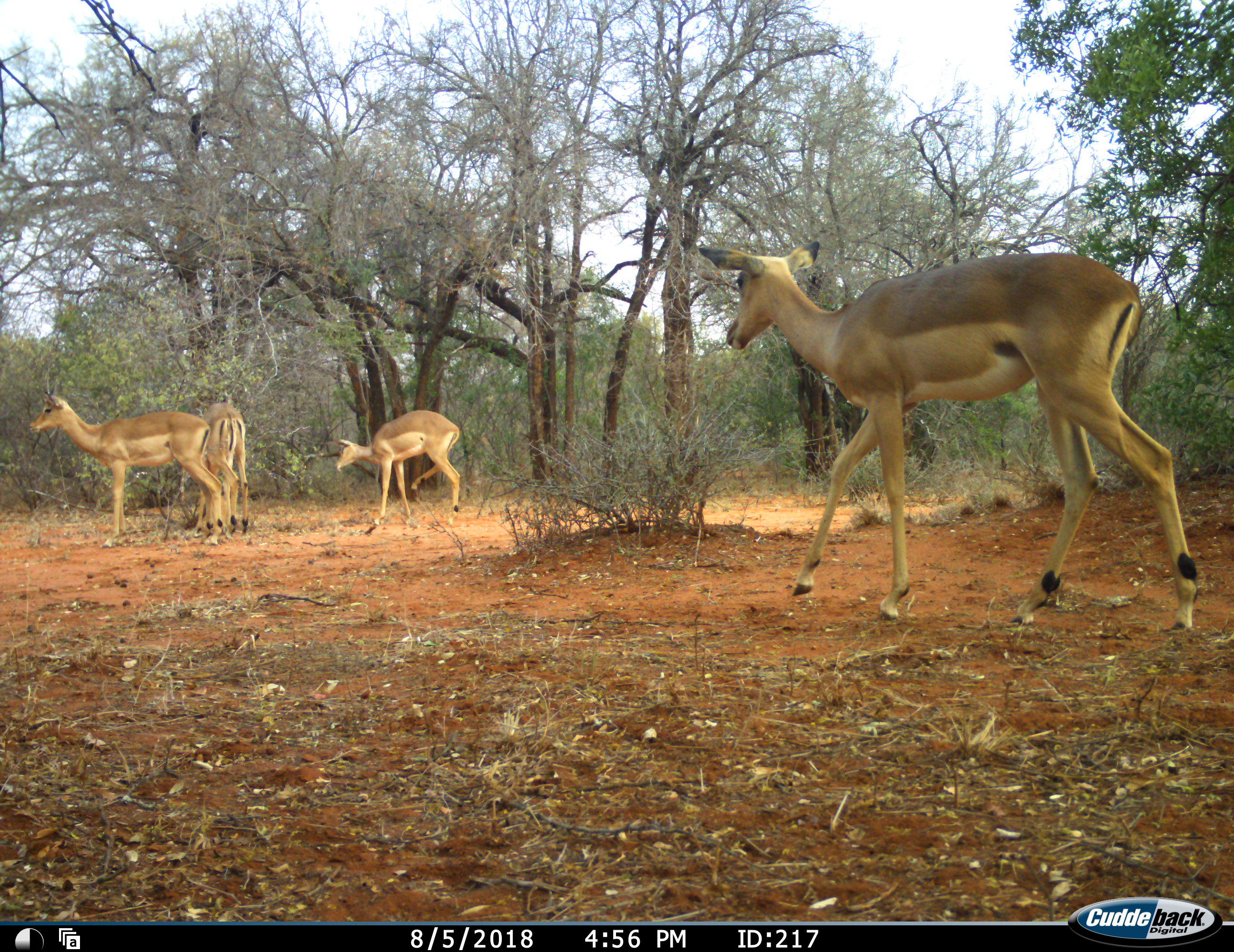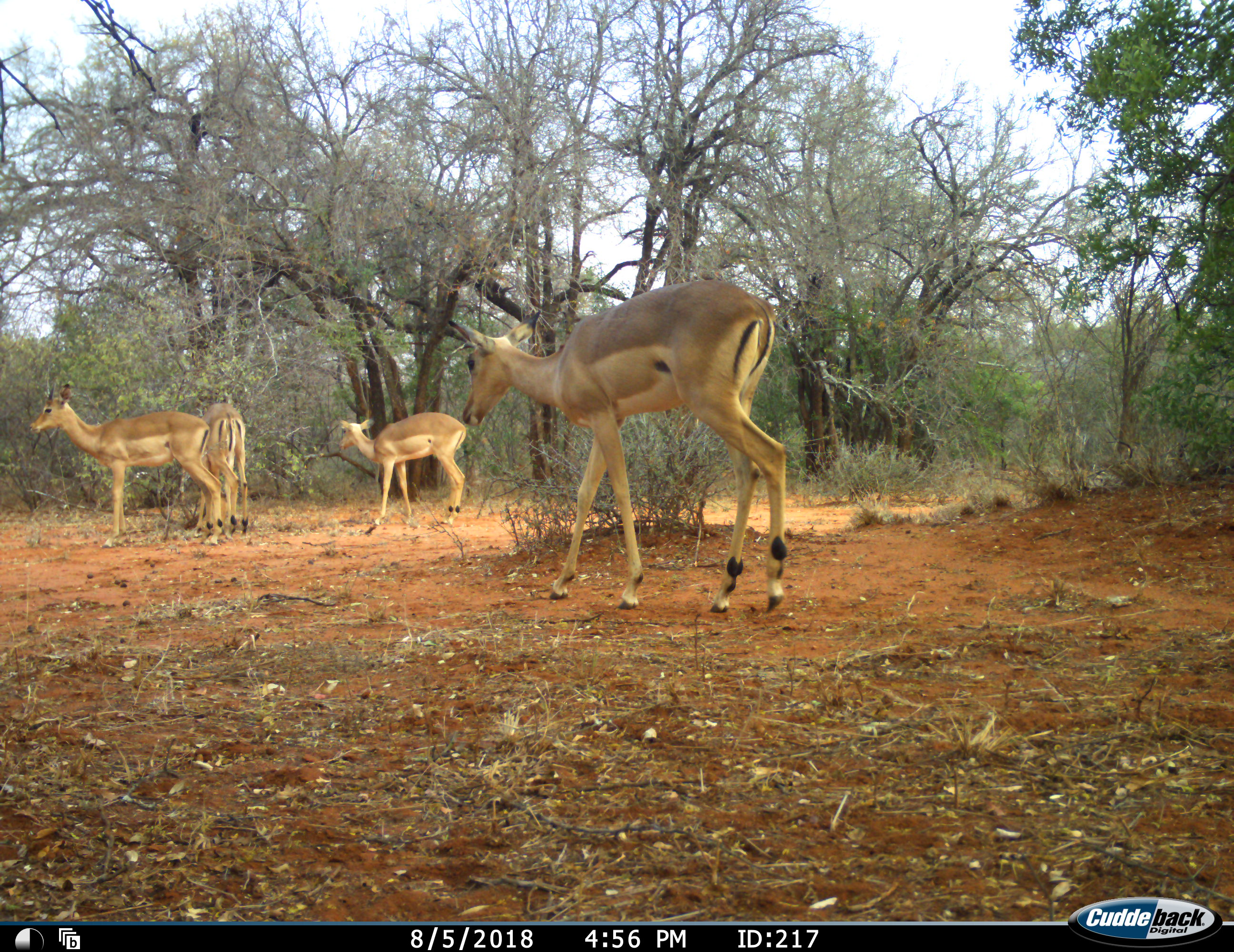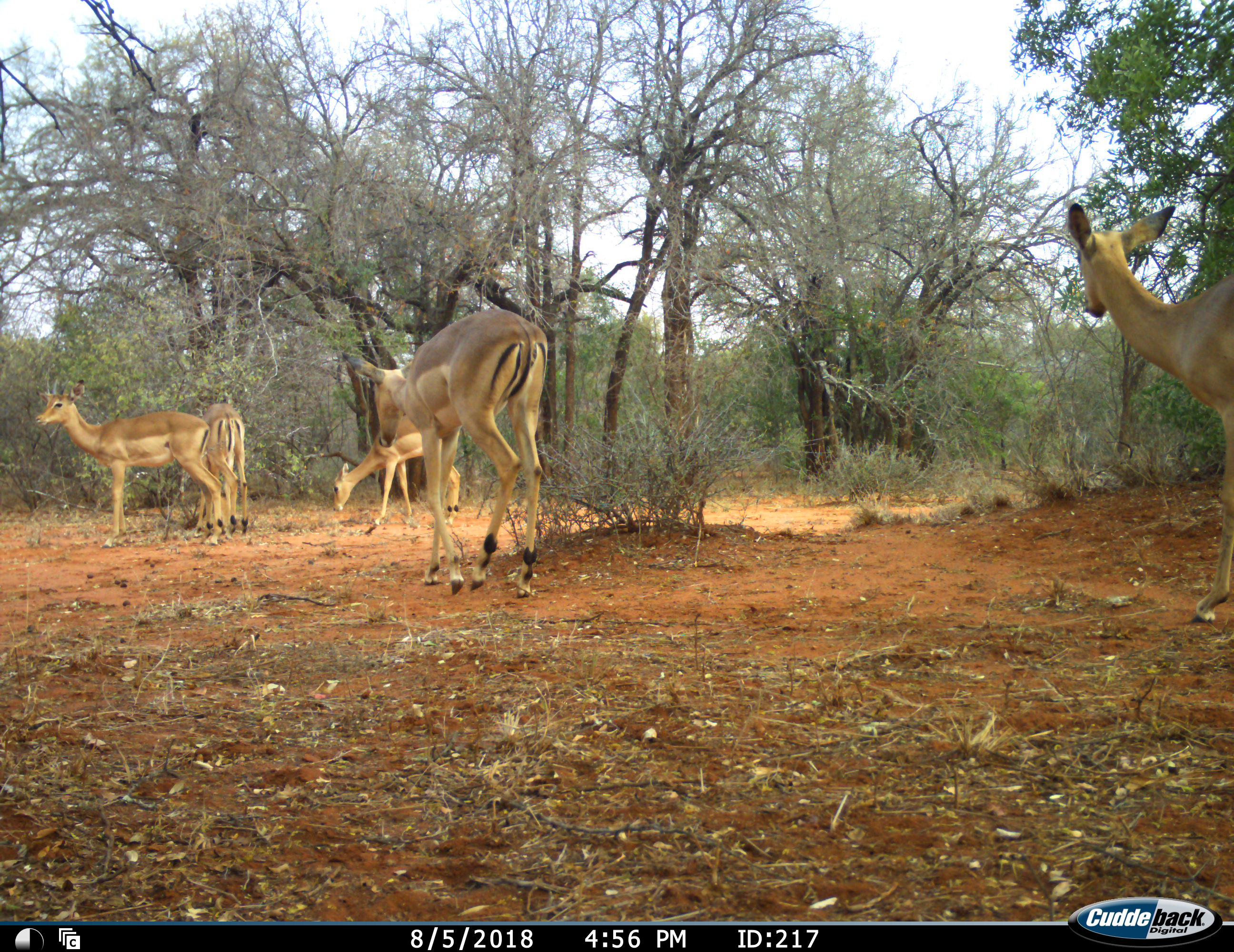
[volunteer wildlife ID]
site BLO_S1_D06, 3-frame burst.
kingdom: Animalia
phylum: Chordata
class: Mammalia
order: Artiodactyla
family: Bovidae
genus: Aepyceros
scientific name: Aepyceros melampus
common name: impala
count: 5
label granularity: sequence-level